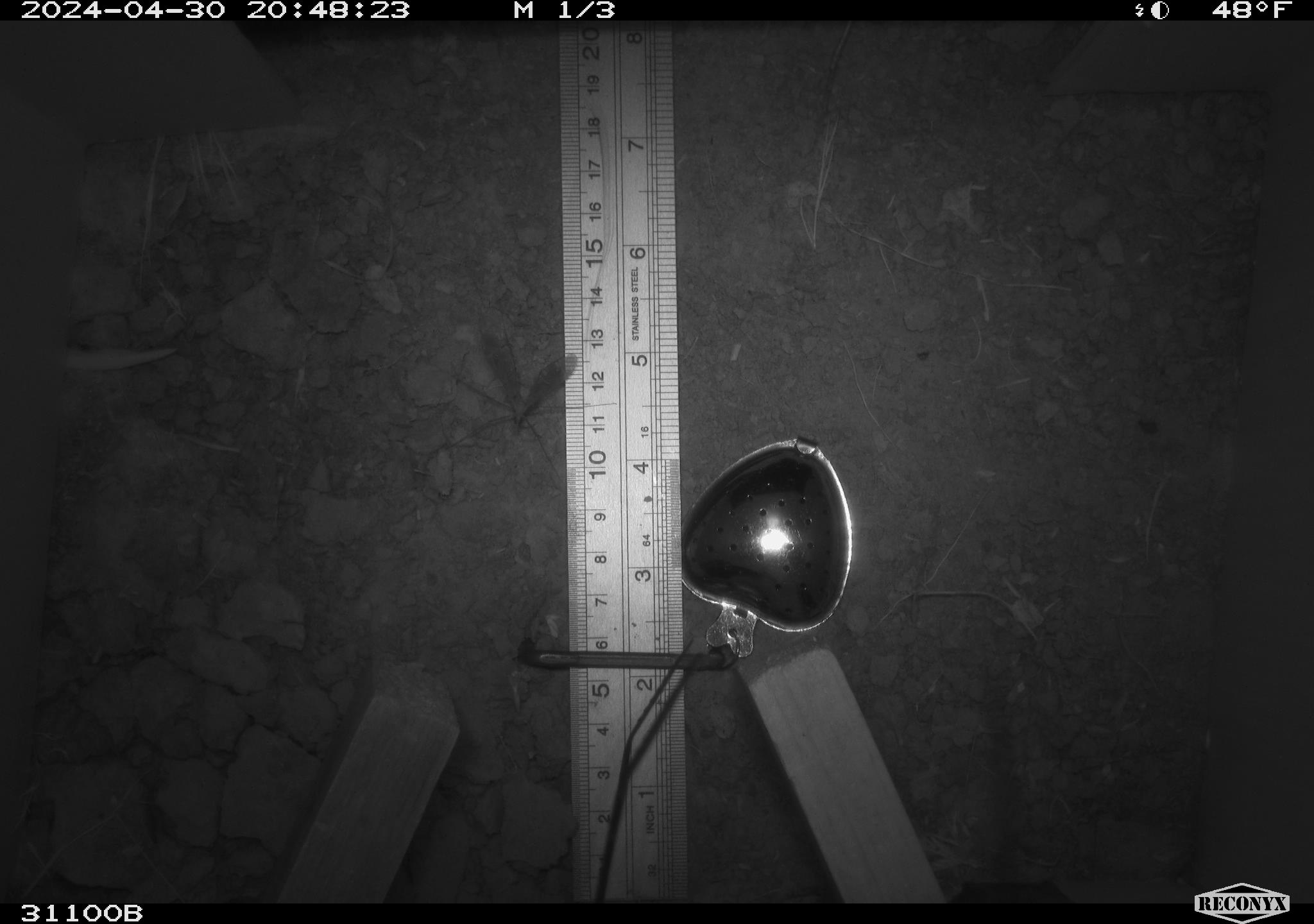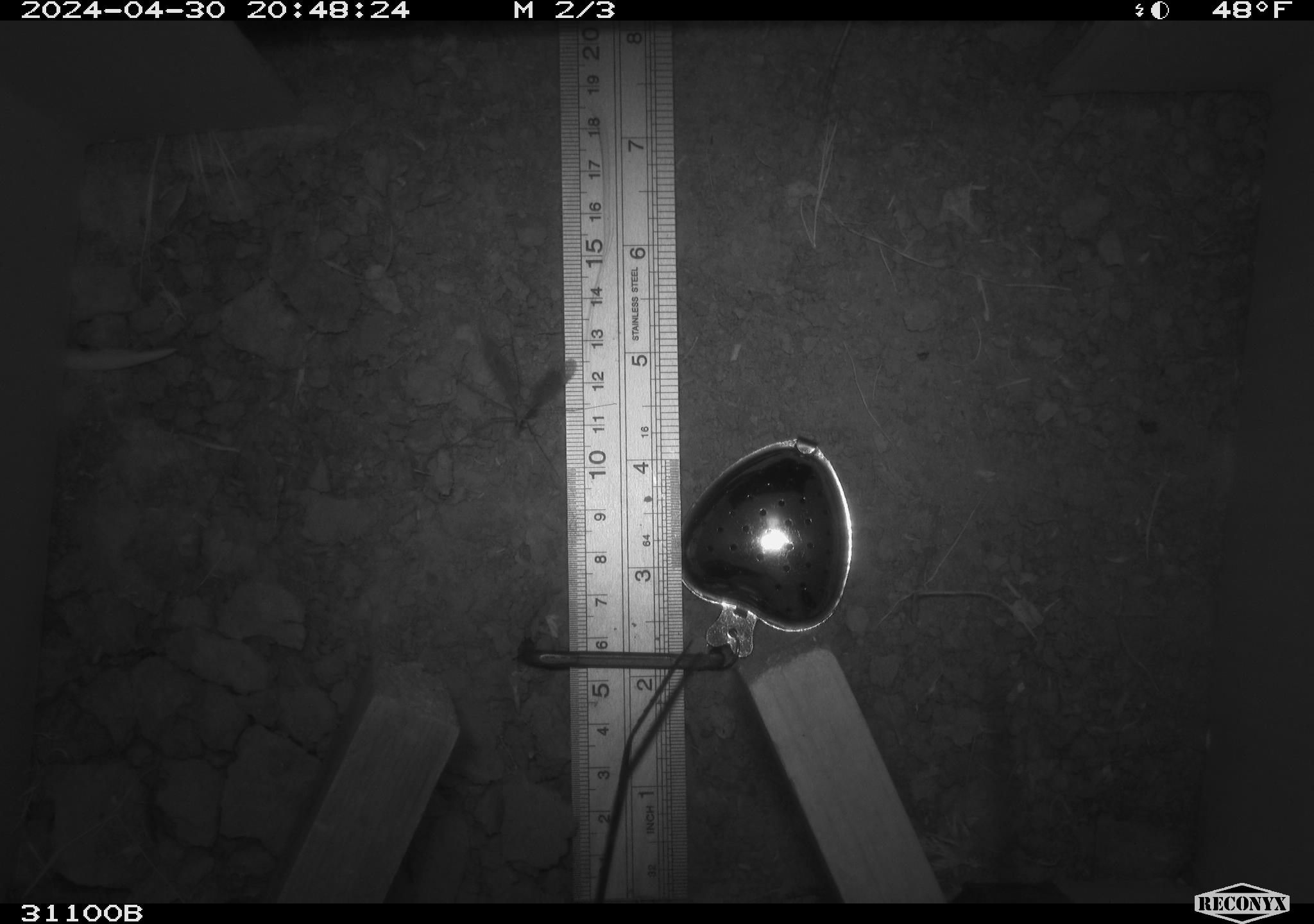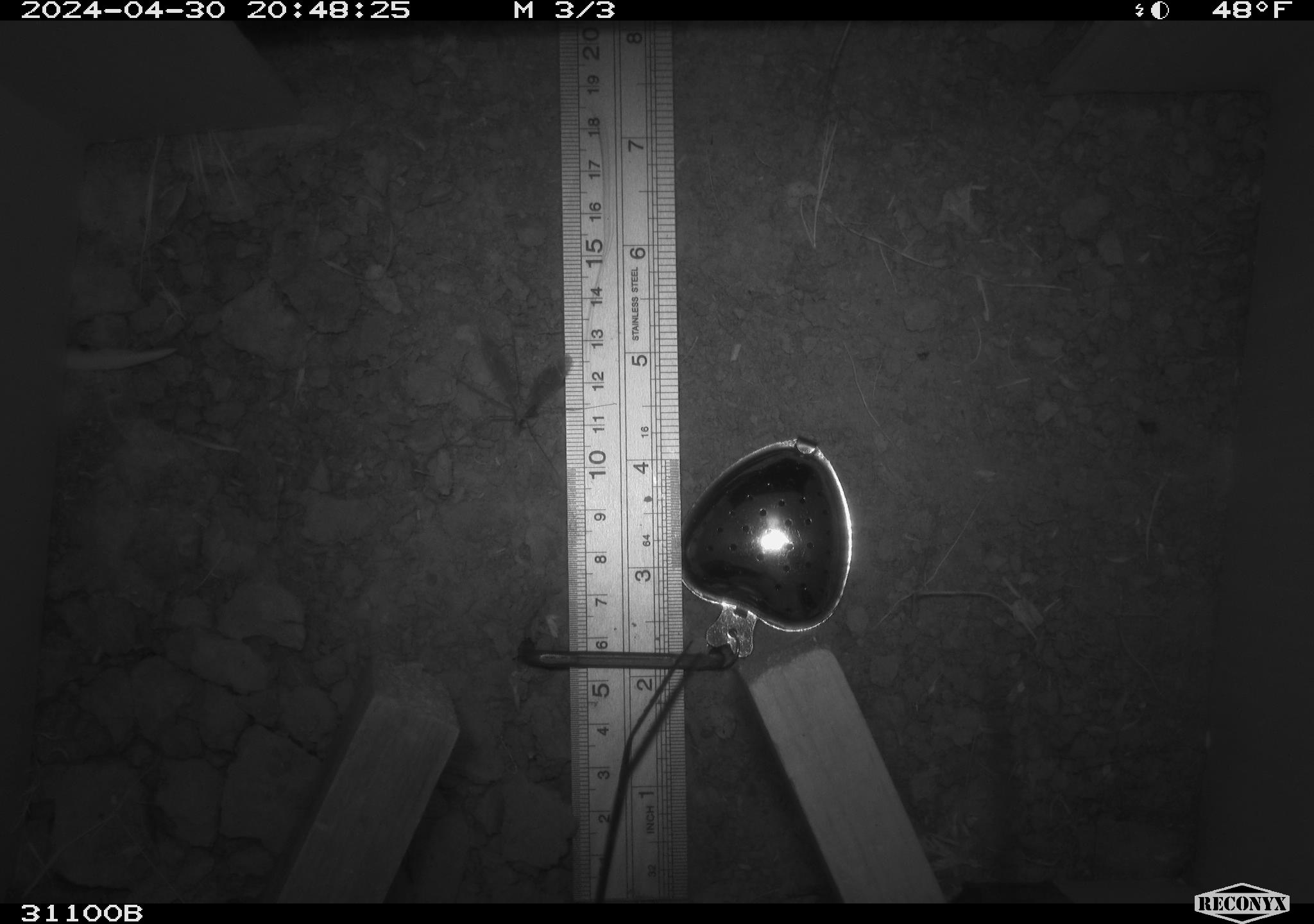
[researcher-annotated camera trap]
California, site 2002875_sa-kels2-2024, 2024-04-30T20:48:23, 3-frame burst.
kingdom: Animalia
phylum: Arthropoda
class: Insecta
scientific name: Insecta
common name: insect